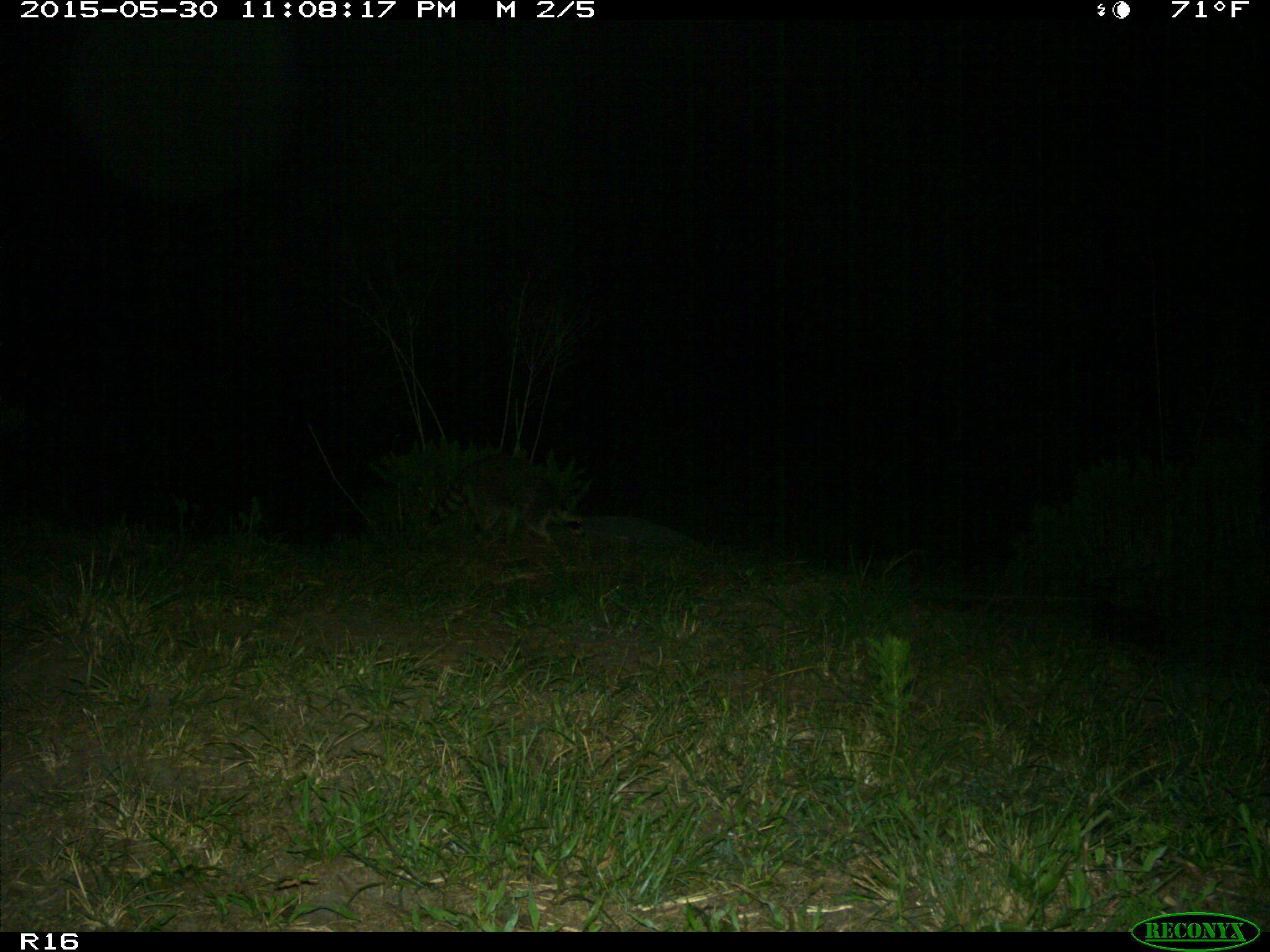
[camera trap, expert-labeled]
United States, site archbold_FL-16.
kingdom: Animalia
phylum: Chordata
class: Mammalia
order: Carnivora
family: Procyonidae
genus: Procyon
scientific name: Procyon lotor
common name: common raccoon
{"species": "Procyon lotor (common raccoon)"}